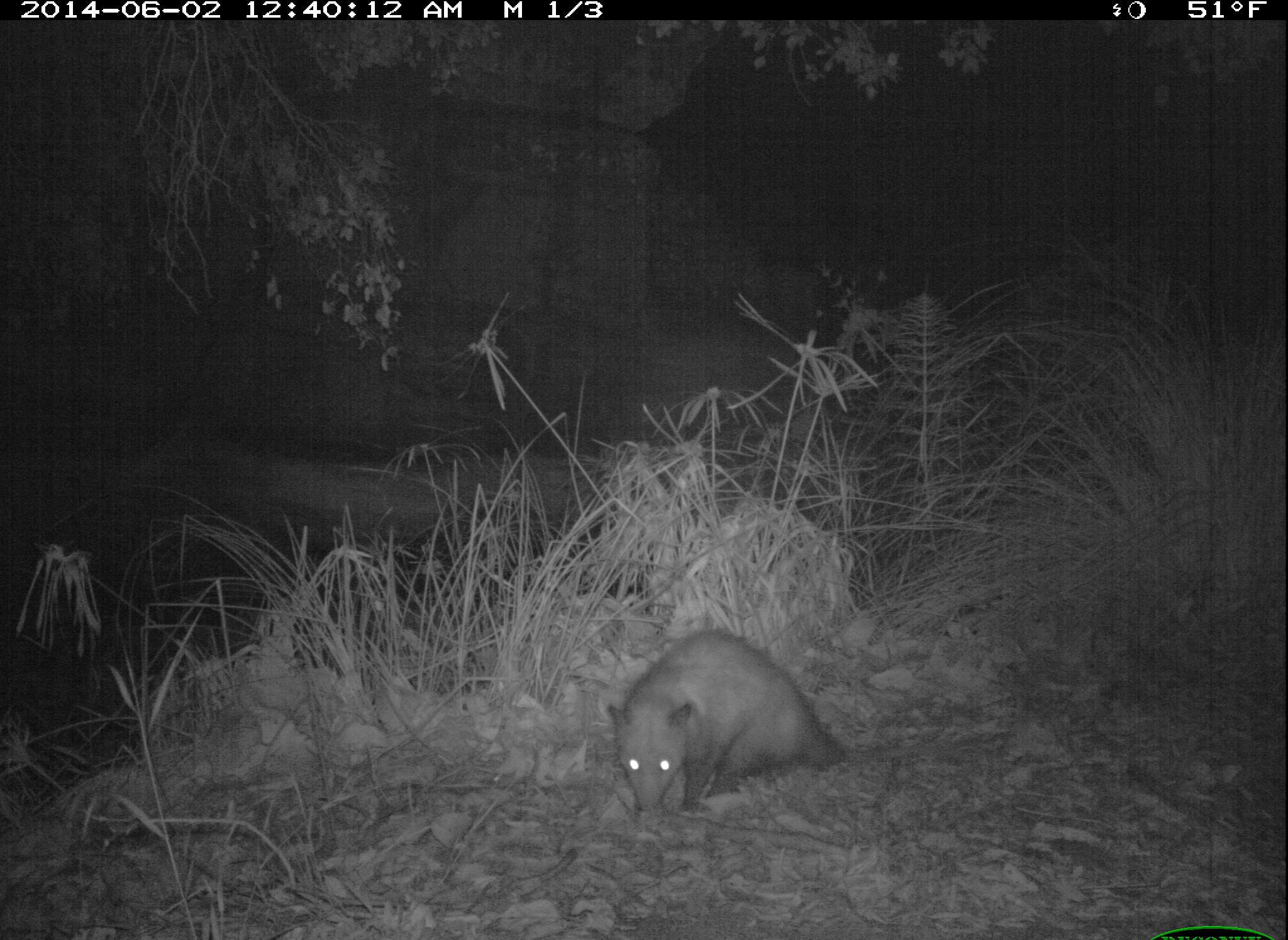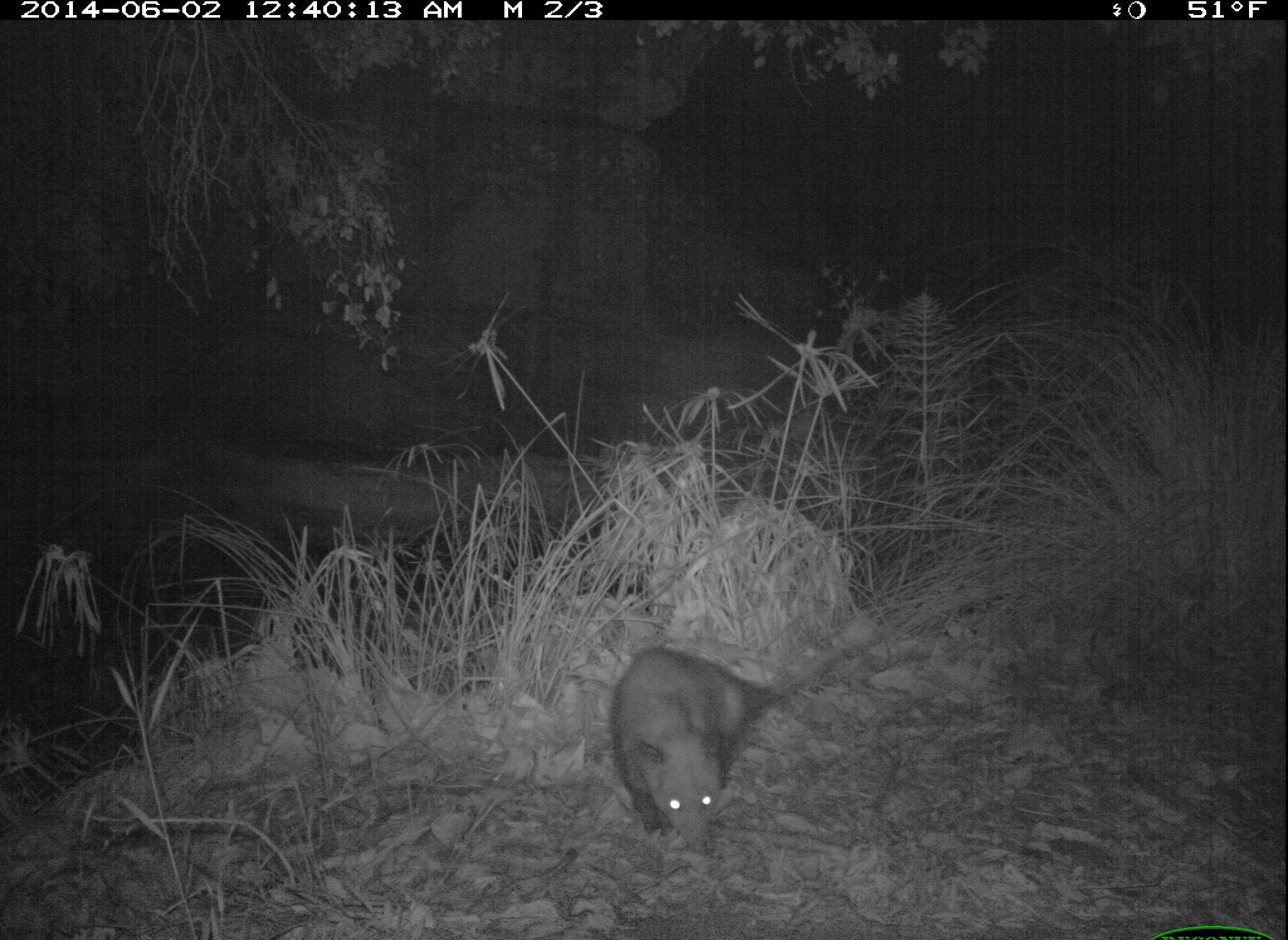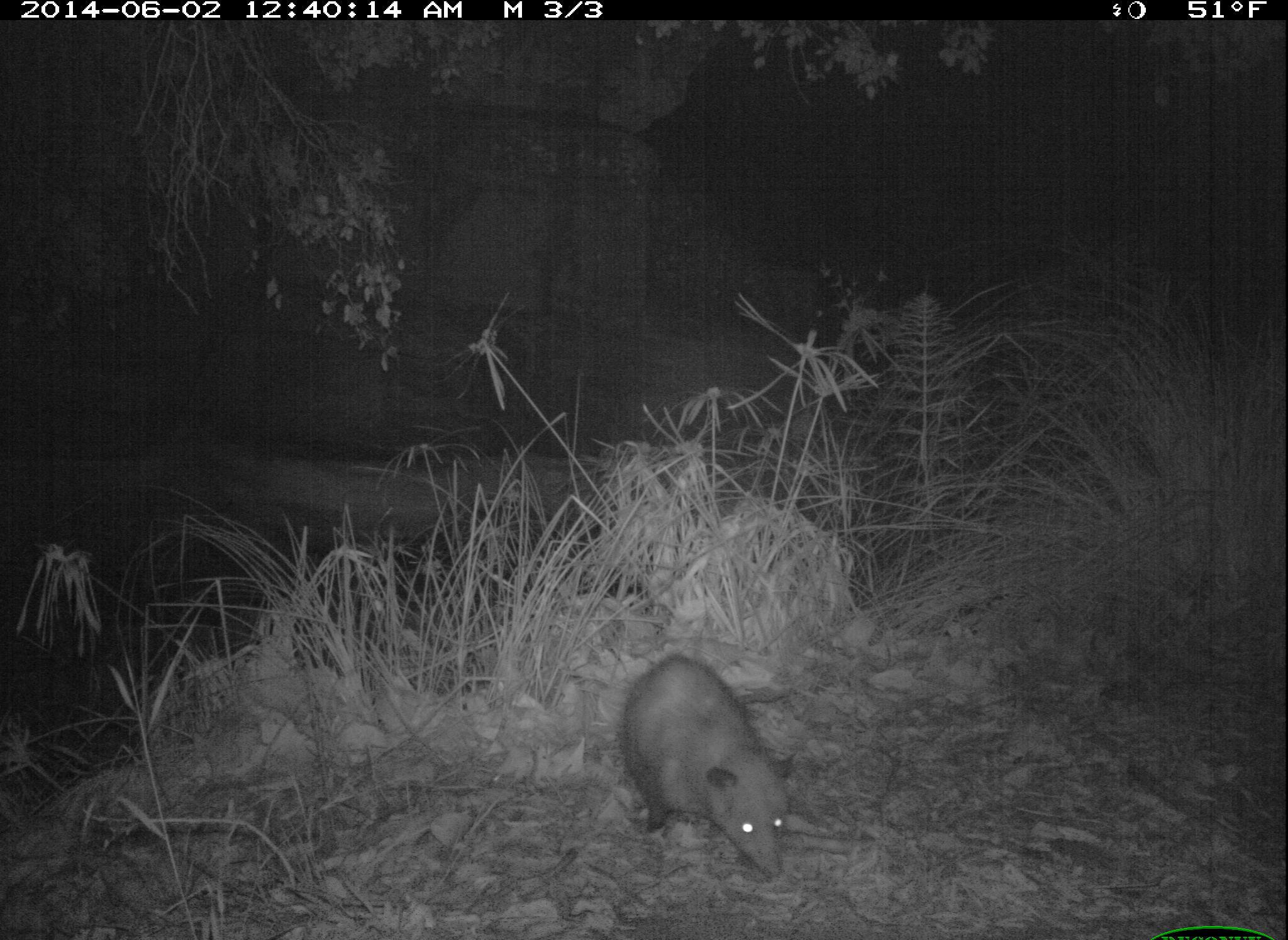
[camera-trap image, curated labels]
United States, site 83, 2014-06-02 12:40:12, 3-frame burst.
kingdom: Animalia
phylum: Chordata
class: Mammalia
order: Didelphimorphia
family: Didelphidae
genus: Didelphis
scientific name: Didelphis virginiana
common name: virginia opossum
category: opossum